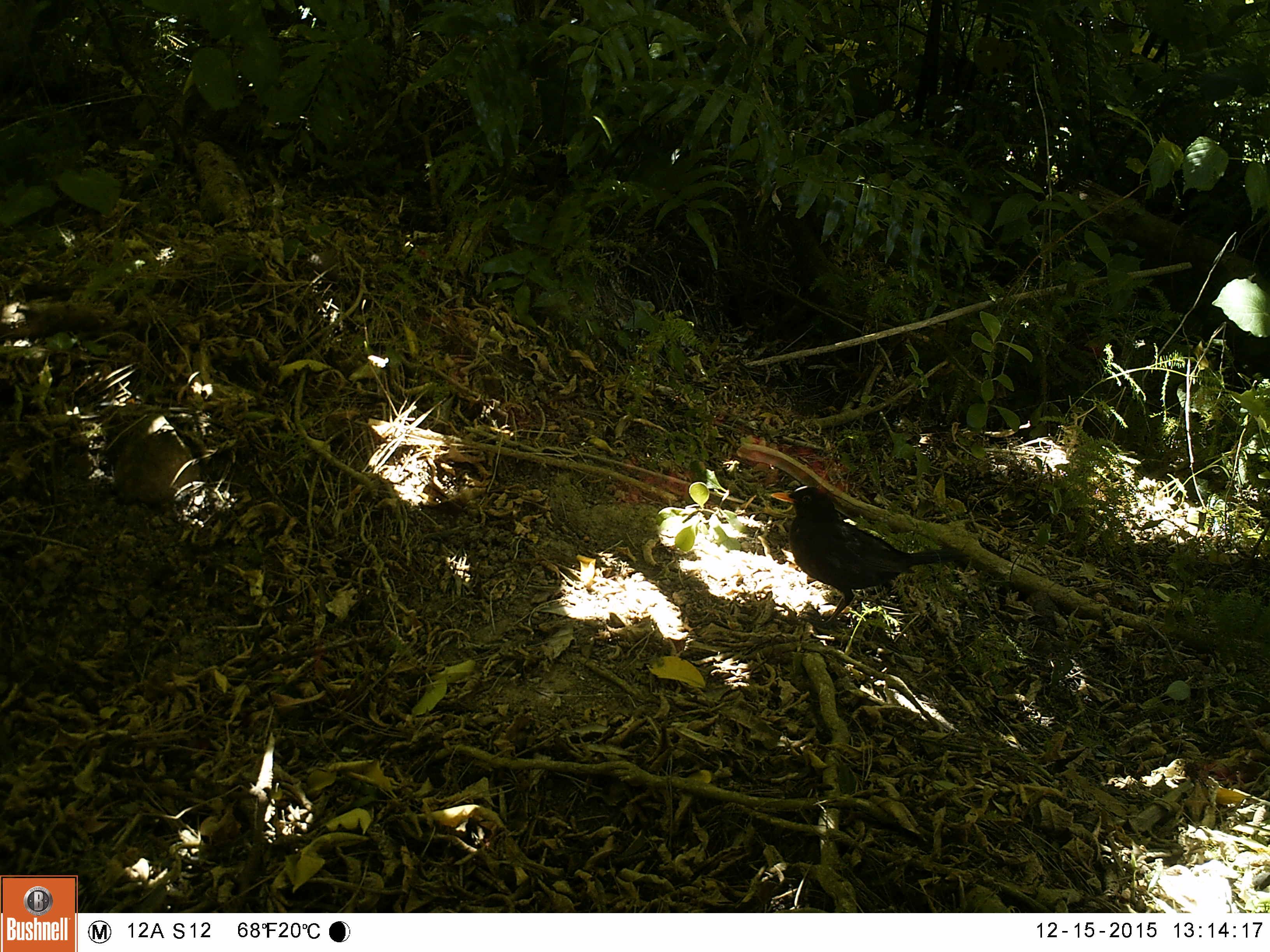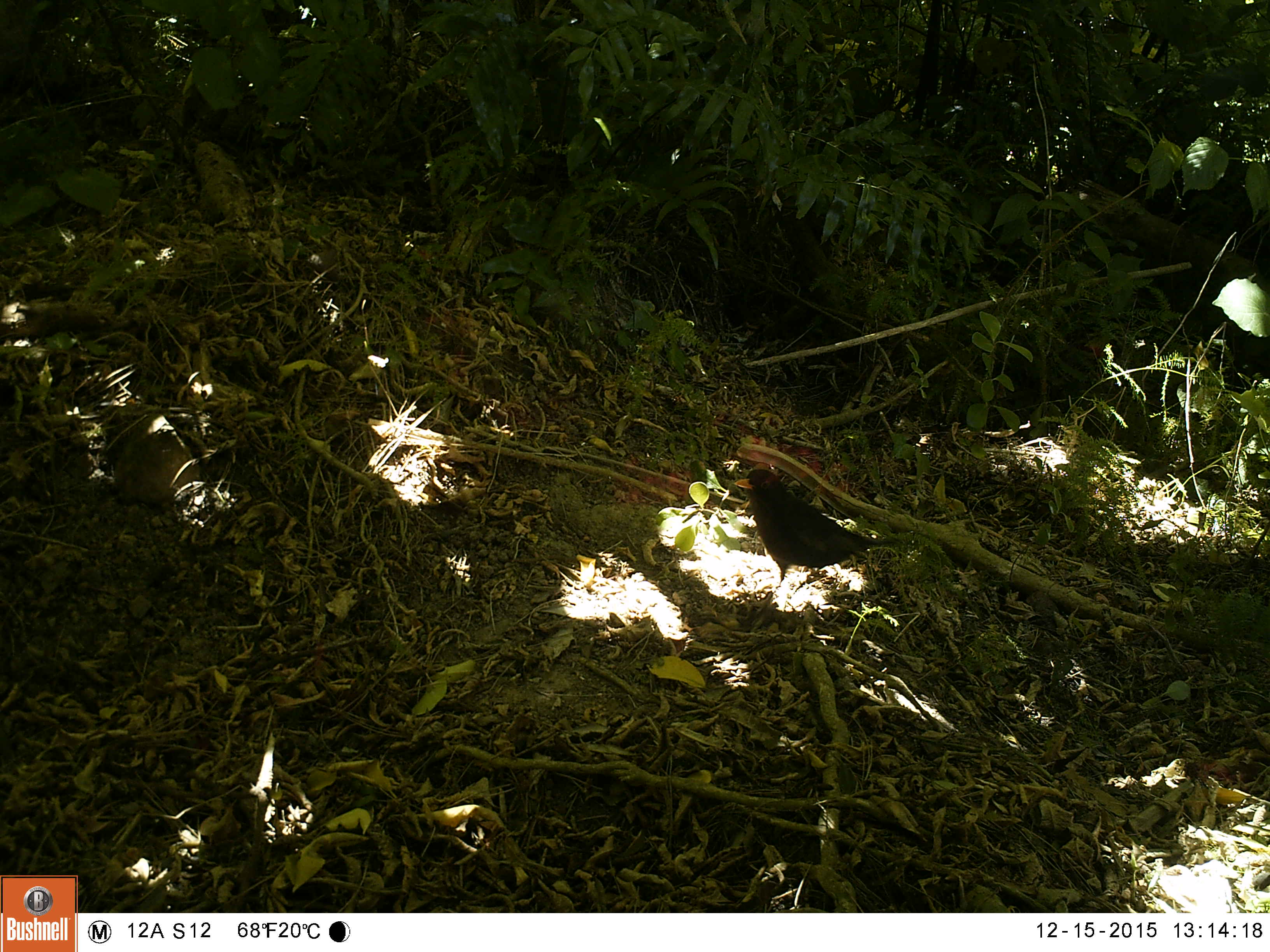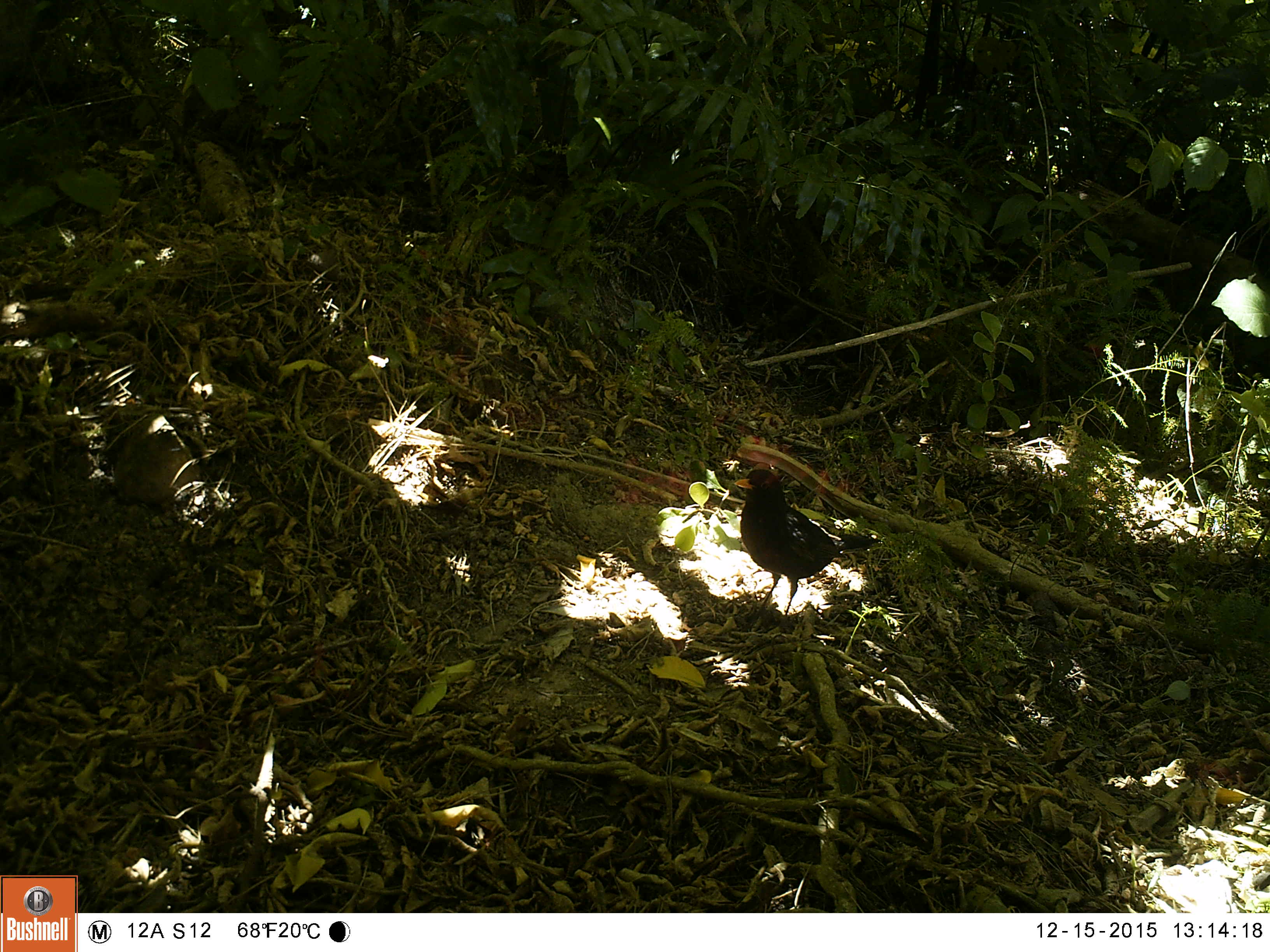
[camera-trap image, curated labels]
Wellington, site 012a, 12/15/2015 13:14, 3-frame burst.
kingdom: Animalia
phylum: Chordata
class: Aves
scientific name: Aves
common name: bird